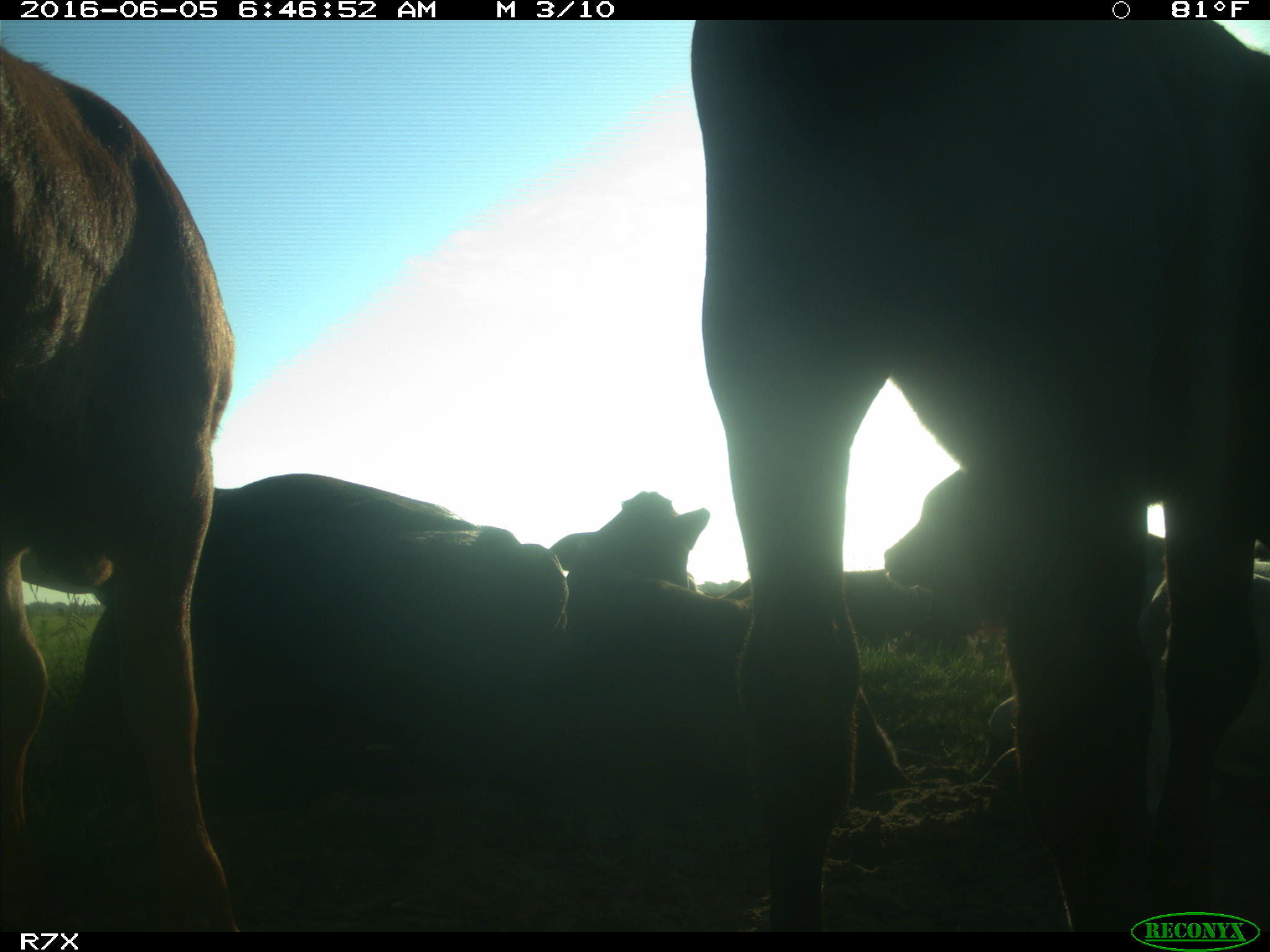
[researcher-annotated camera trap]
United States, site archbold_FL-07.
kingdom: Animalia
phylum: Chordata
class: Mammalia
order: Artiodactyla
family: Bovidae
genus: Bos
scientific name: Bos taurus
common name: domestic cow